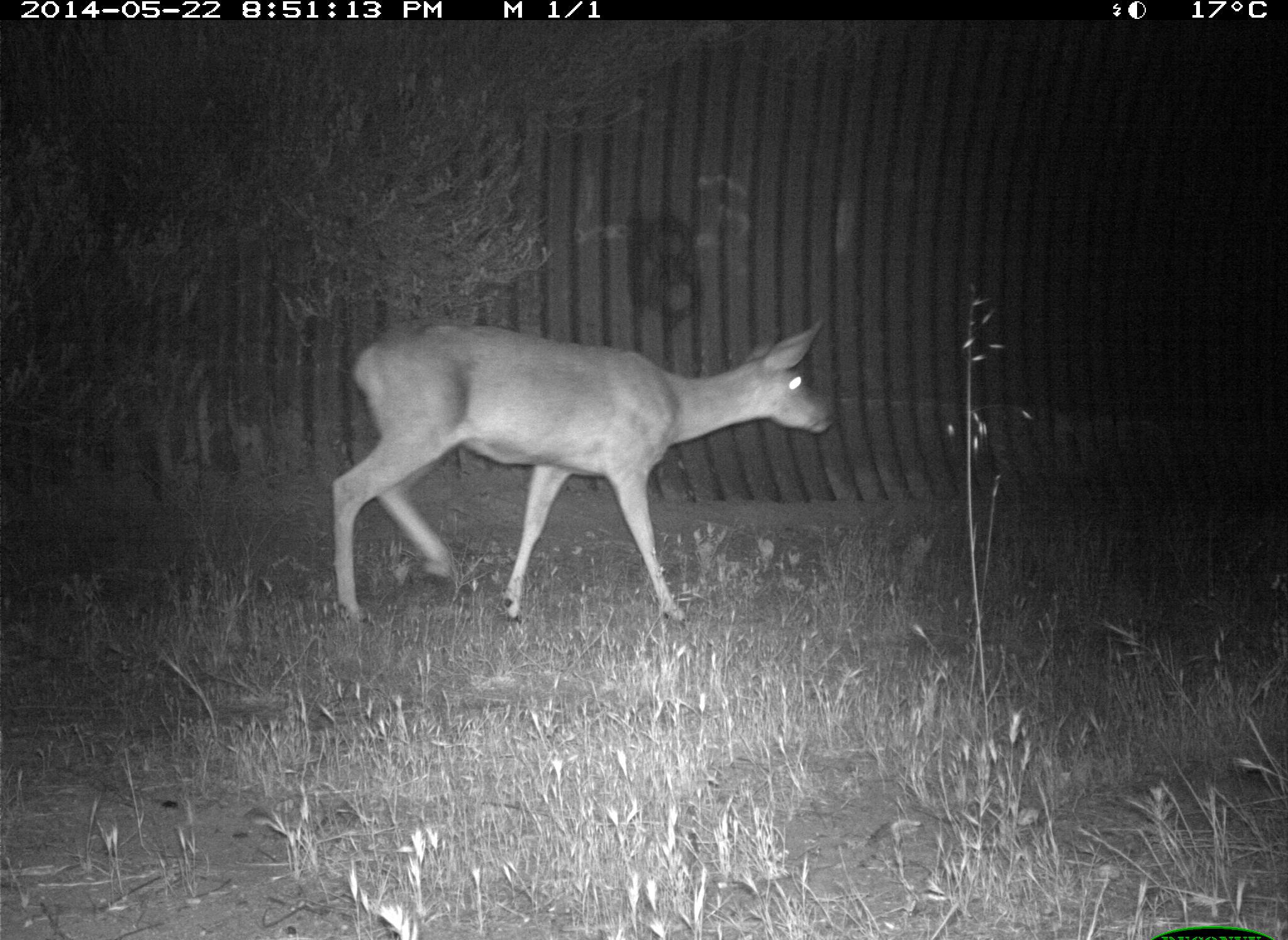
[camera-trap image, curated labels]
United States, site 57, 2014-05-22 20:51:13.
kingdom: Animalia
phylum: Chordata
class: Mammalia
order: Artiodactyla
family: Cervidae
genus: Odocoileus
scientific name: Odocoileus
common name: deer